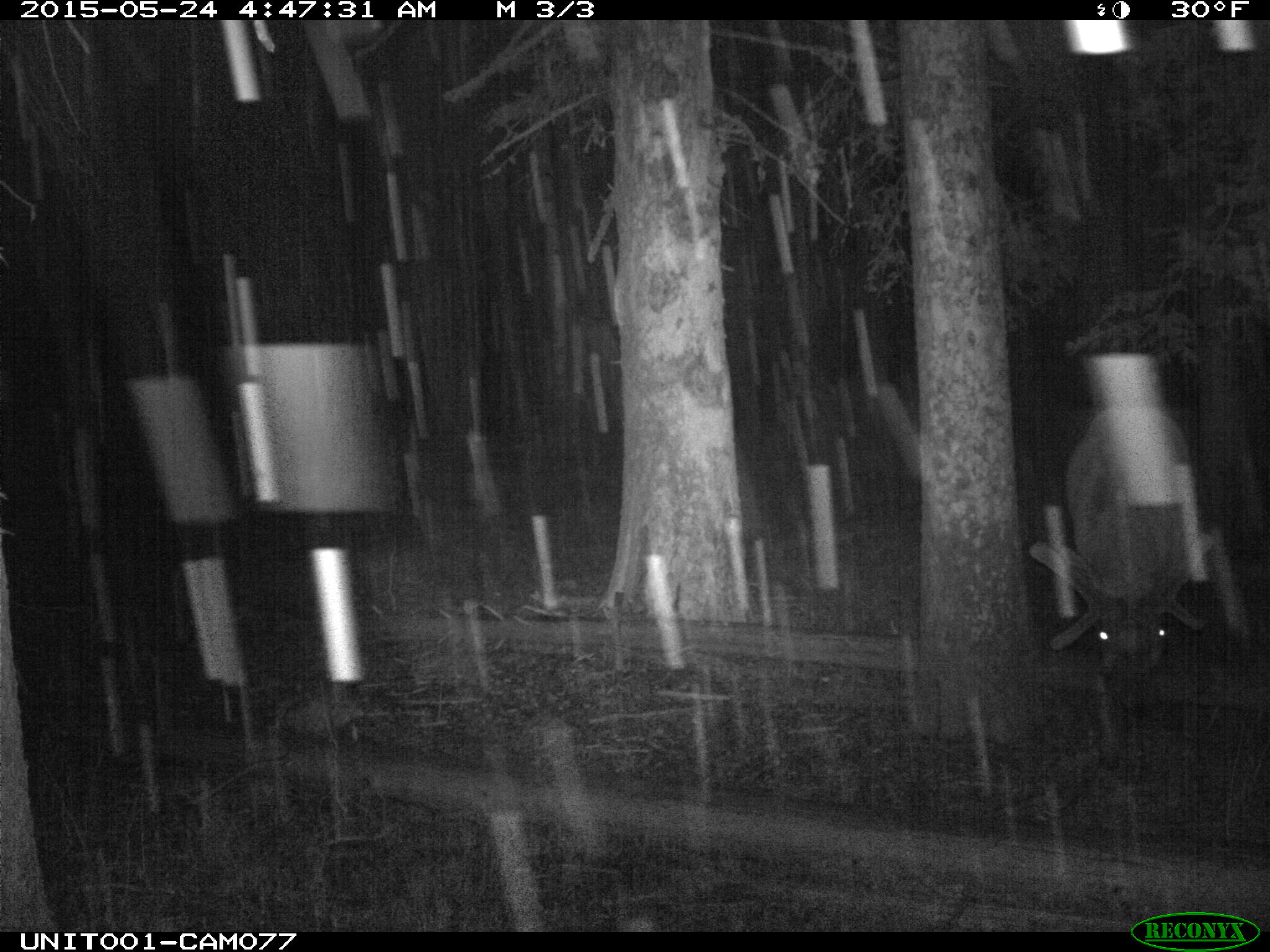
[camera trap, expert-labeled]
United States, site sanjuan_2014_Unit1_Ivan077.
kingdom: Animalia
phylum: Chordata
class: Mammalia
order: Artiodactyla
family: Cervidae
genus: Cervus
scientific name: Cervus elaphus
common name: red deer